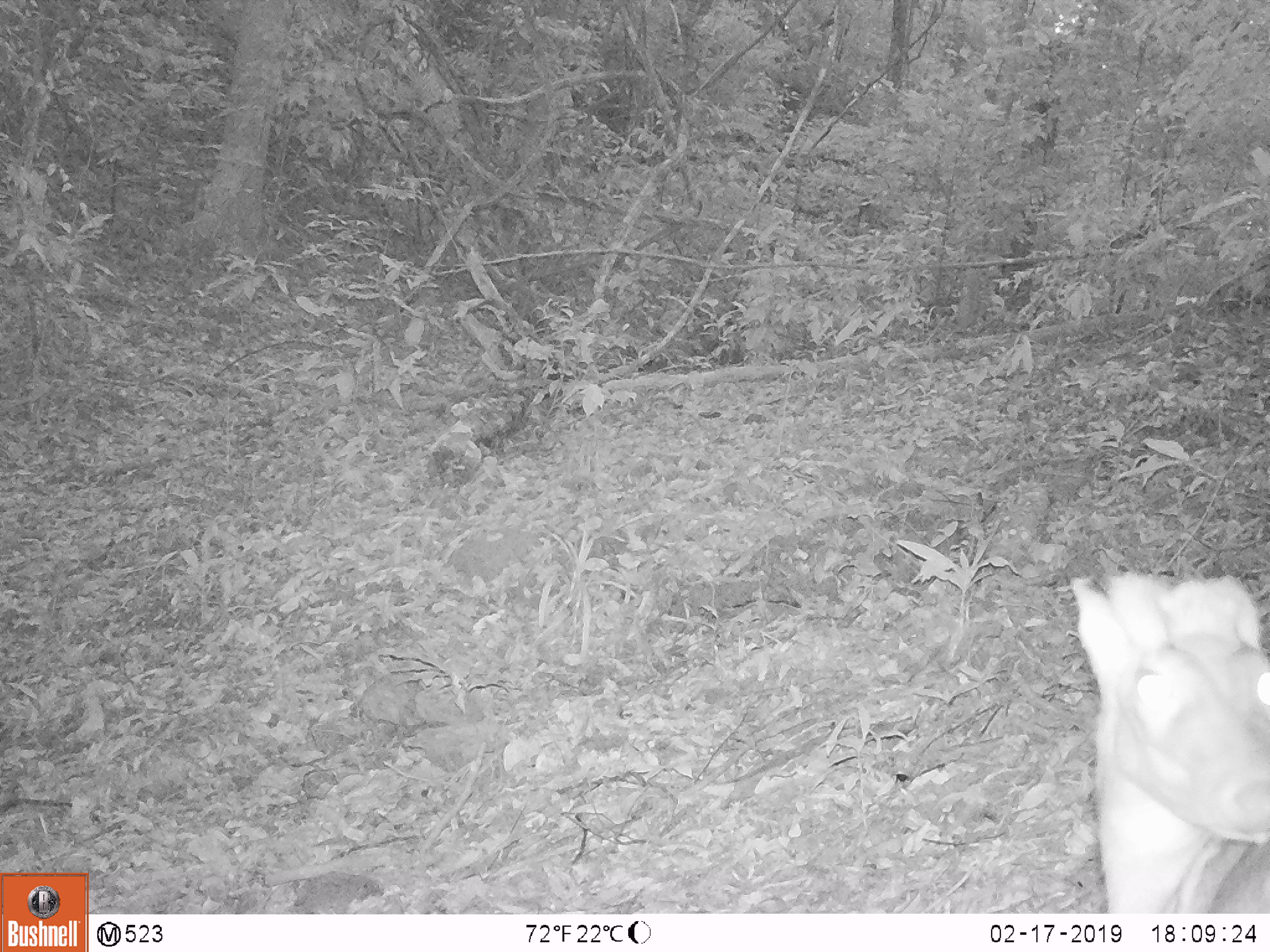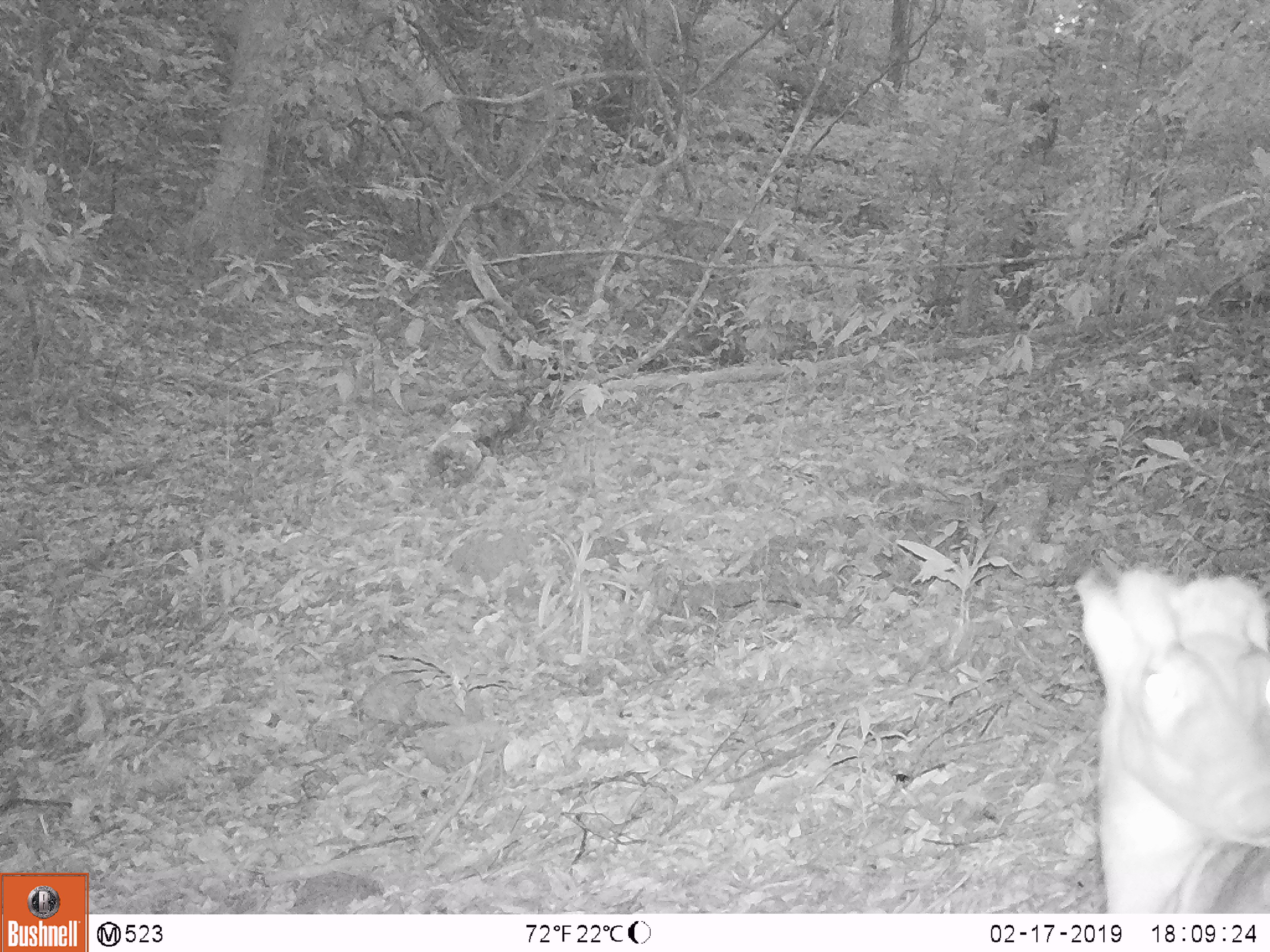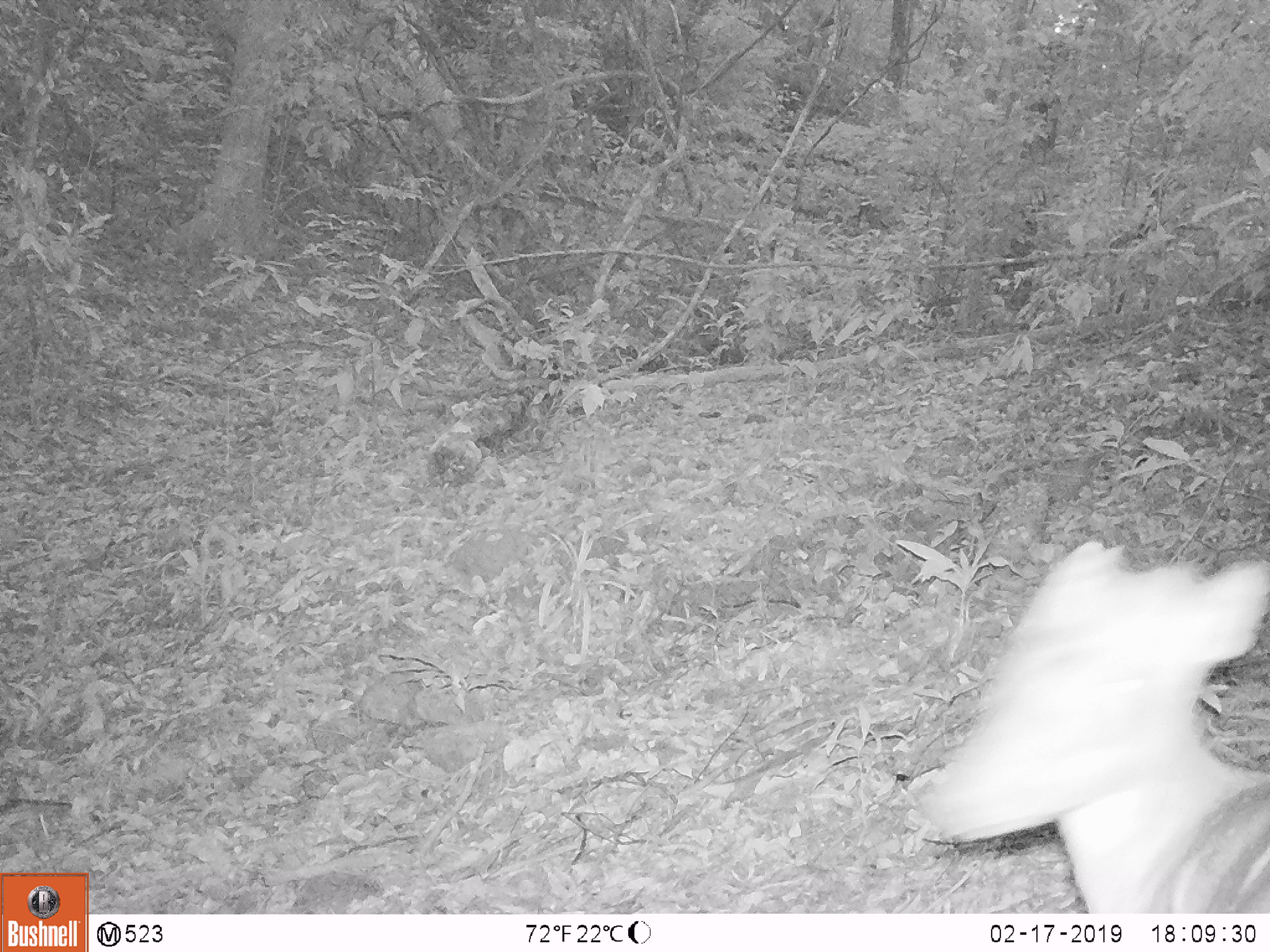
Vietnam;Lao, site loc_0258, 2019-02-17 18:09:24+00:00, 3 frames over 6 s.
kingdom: Animalia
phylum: Chordata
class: Mammalia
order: Artiodactyla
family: Cervidae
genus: Muntiacus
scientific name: Muntiacus rooseveltorum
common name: roosevelt's muntjac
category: roosevelts muntjac group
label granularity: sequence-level